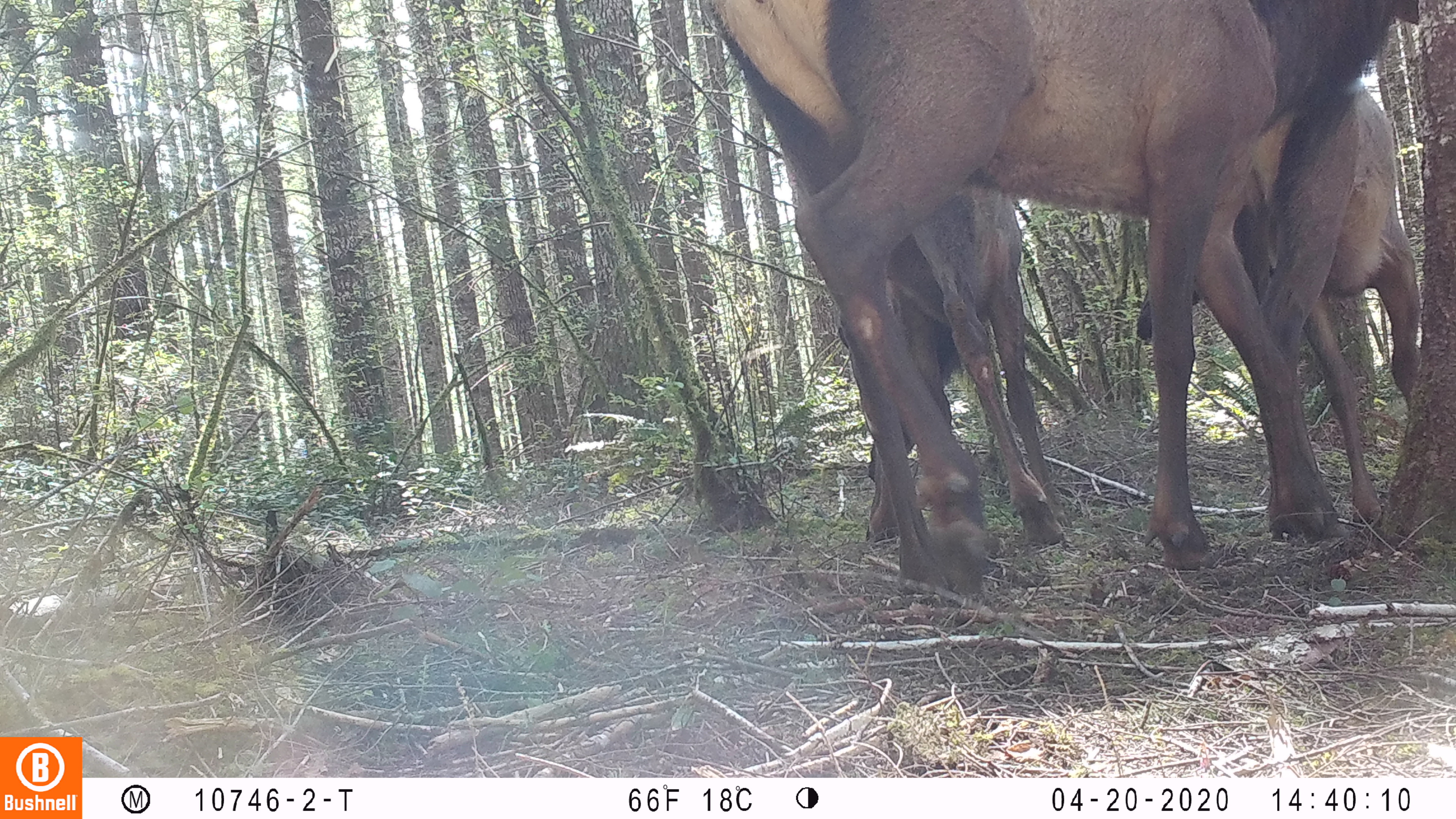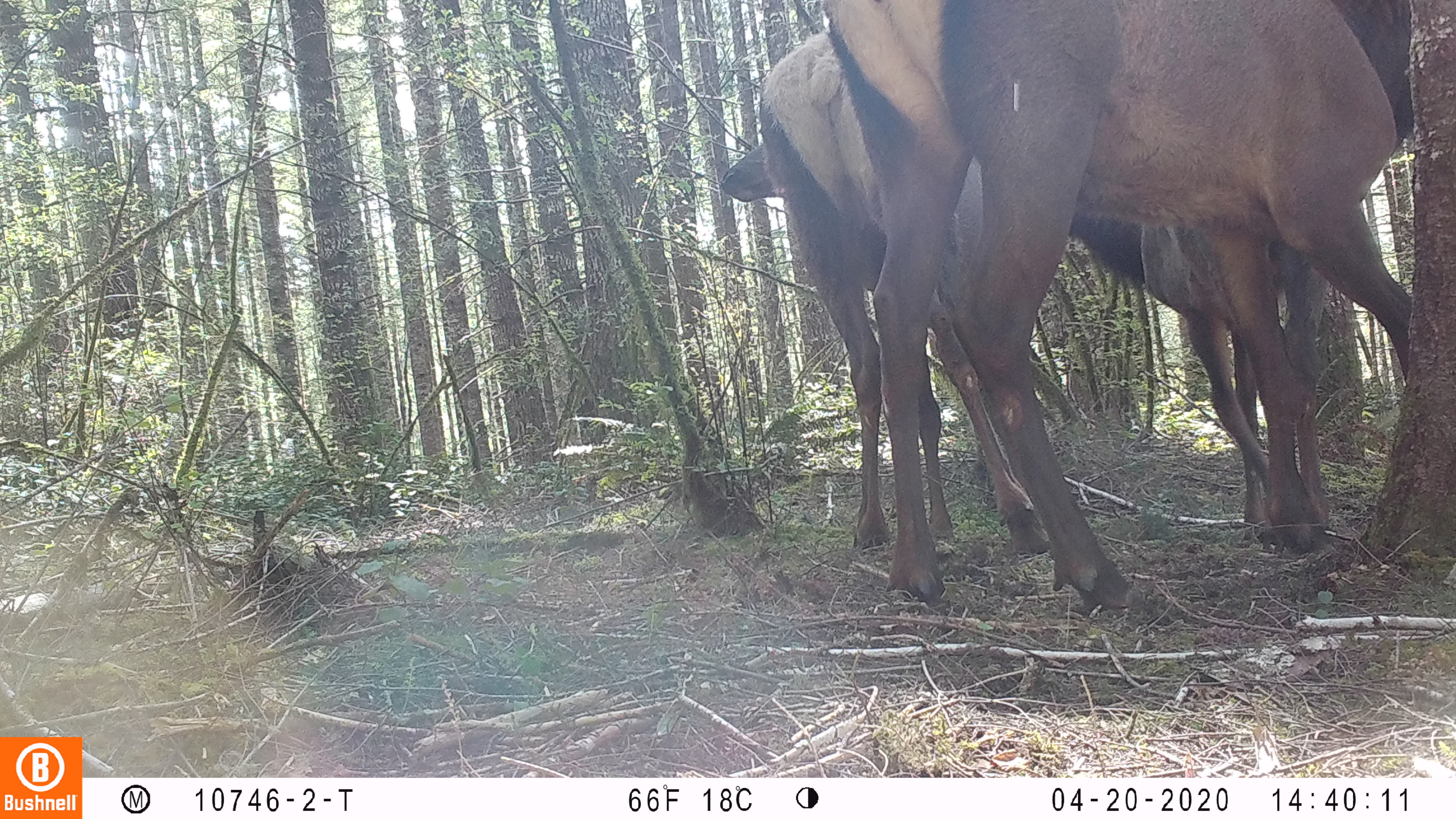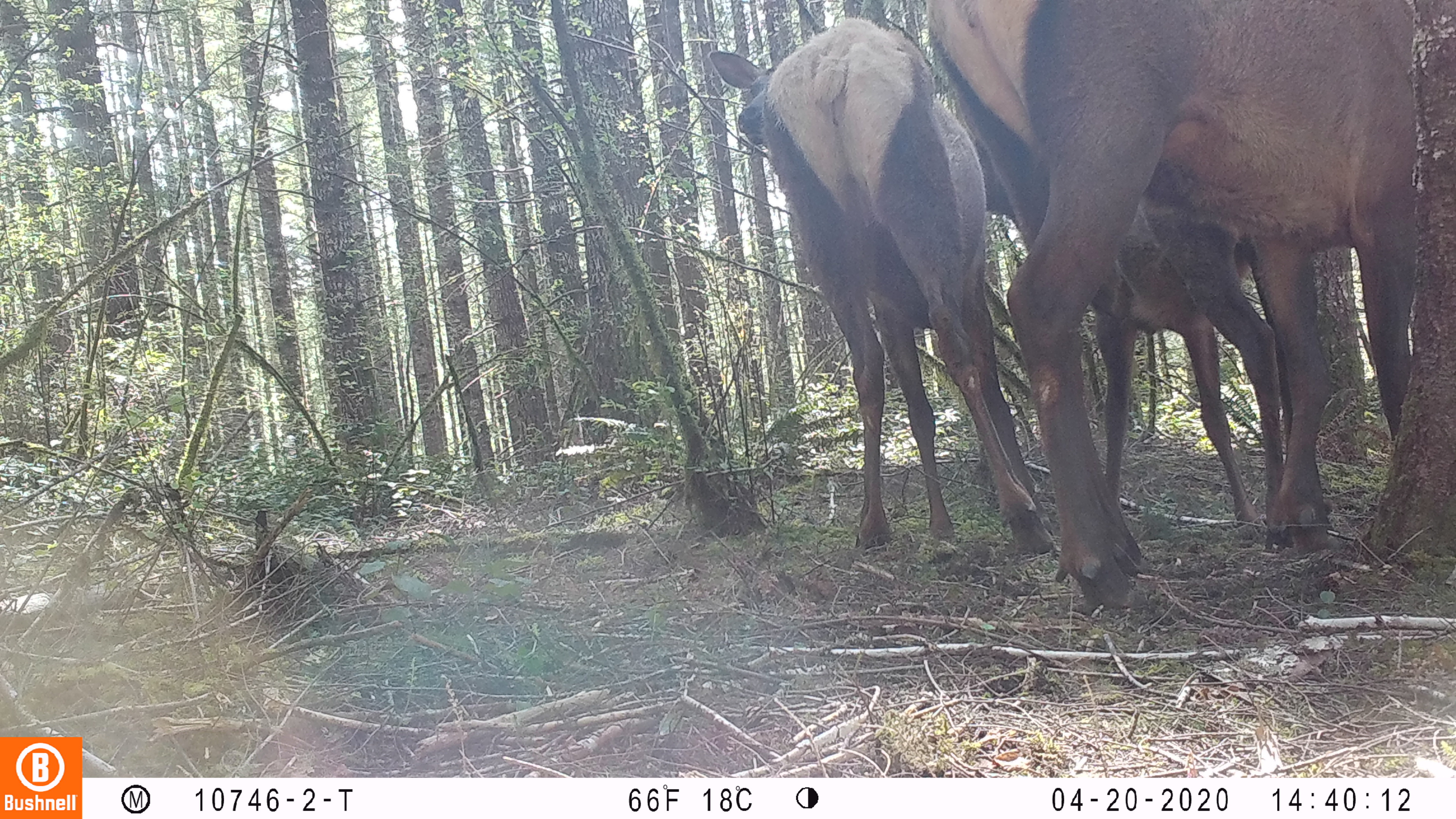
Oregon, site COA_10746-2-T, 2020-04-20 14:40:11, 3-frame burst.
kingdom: Animalia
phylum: Chordata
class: Mammalia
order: Artiodactyla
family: Cervidae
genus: Cervus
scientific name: Cervus canadensis roosevelti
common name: roosevelt elk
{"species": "roosevelt elk (Cervus canadensis roosevelti)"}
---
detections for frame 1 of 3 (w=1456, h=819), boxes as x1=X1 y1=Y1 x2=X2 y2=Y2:
roosevelt elk: x1=696 y1=0 x2=1432 y2=590; x1=1132 y1=69 x2=1424 y2=548; x1=852 y1=181 x2=1077 y2=554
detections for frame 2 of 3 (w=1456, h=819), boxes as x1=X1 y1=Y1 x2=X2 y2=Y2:
roosevelt elk: x1=819 y1=0 x2=1413 y2=607; x1=715 y1=27 x2=1049 y2=564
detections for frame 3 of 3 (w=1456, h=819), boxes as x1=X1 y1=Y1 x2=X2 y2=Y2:
roosevelt elk: x1=918 y1=0 x2=1413 y2=619; x1=704 y1=8 x2=1056 y2=558; x1=1092 y1=209 x2=1291 y2=533